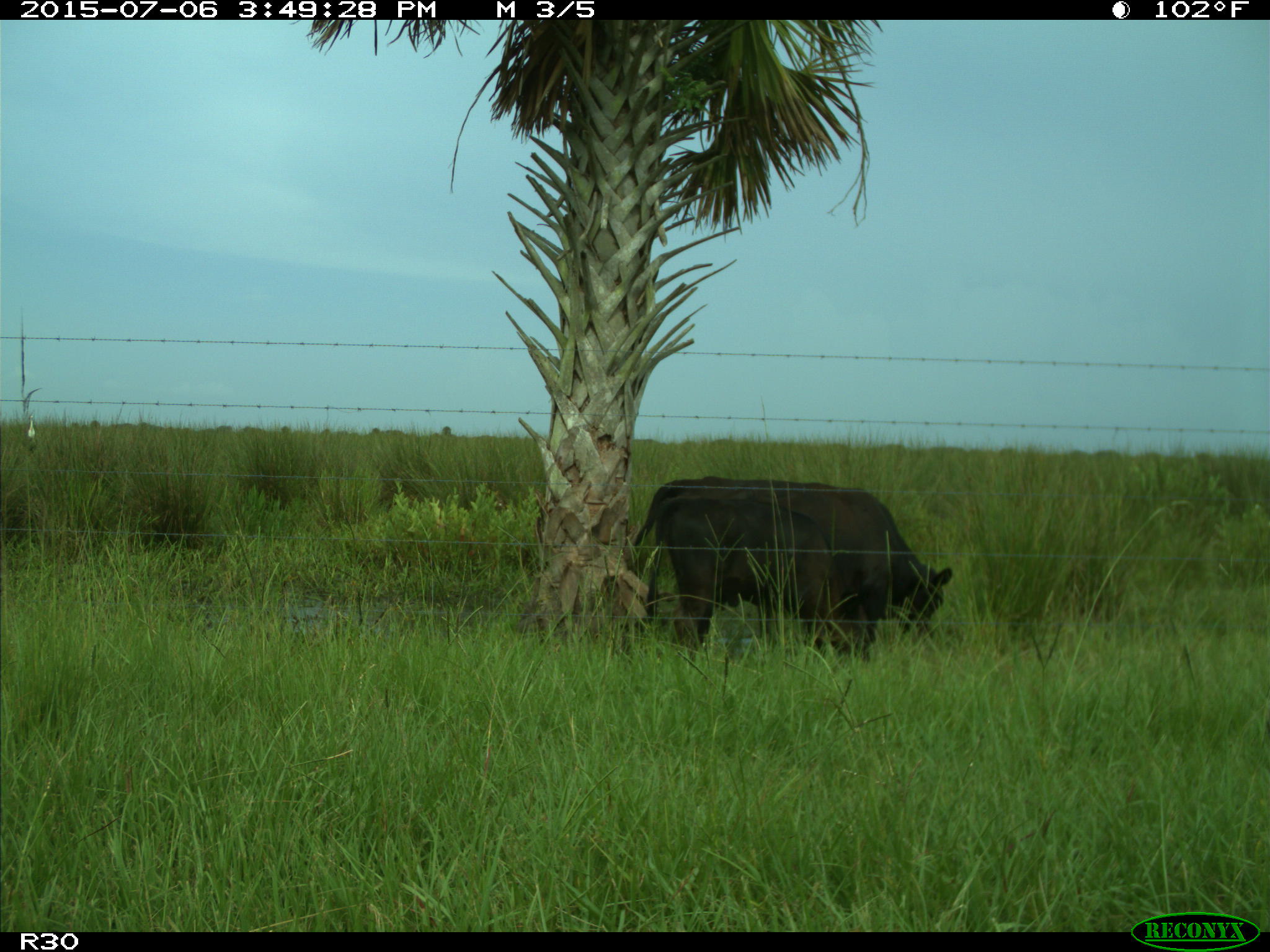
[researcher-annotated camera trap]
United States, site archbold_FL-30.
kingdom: Animalia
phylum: Chordata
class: Mammalia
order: Artiodactyla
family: Bovidae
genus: Bos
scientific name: Bos taurus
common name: domestic cow